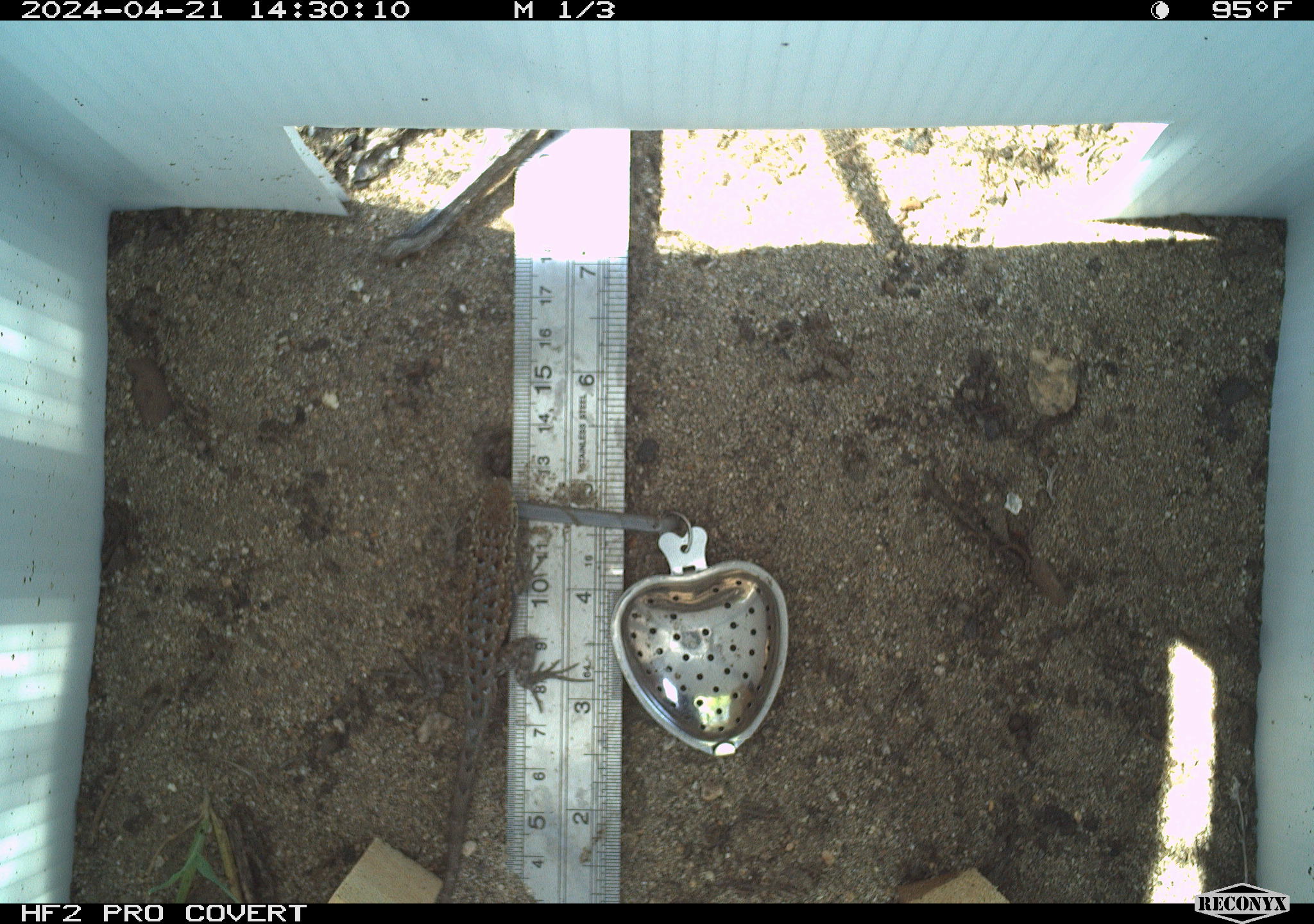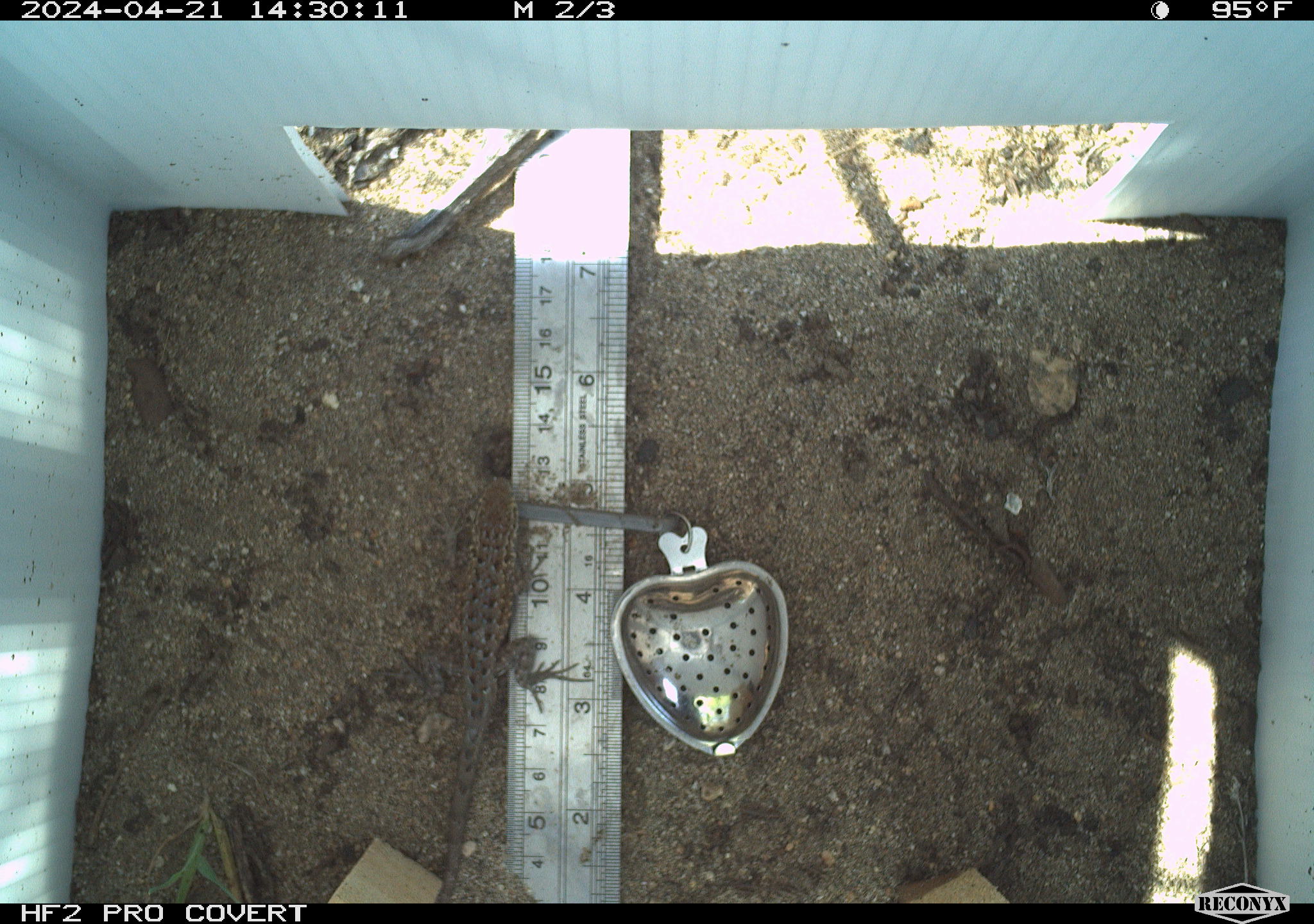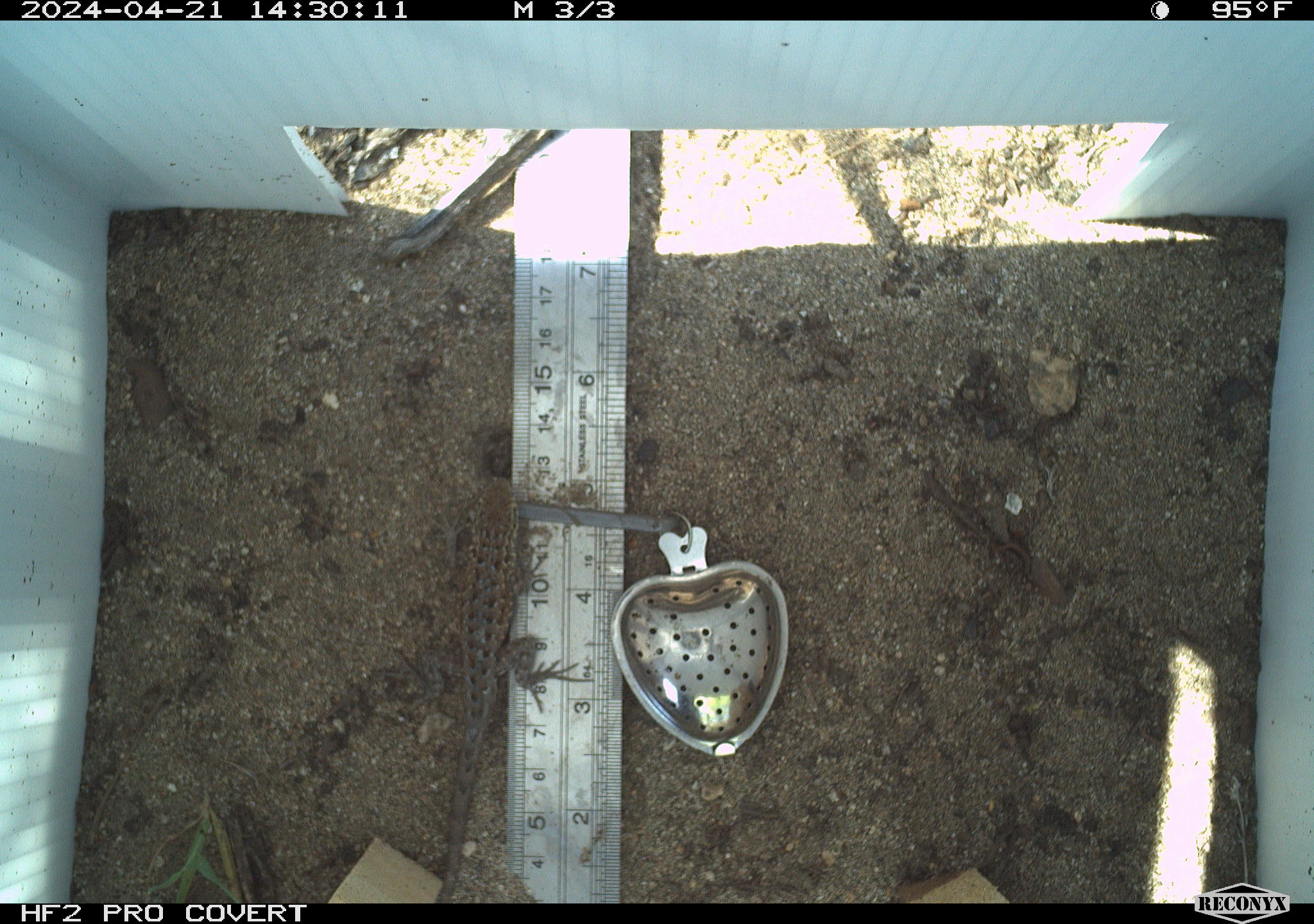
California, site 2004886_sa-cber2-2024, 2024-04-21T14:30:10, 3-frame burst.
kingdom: Animalia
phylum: Chordata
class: Reptilia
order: Squamata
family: Phrynosomatidae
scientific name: Phrynosomatidae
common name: phrynosomatid lizards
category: phrynosomatidae family